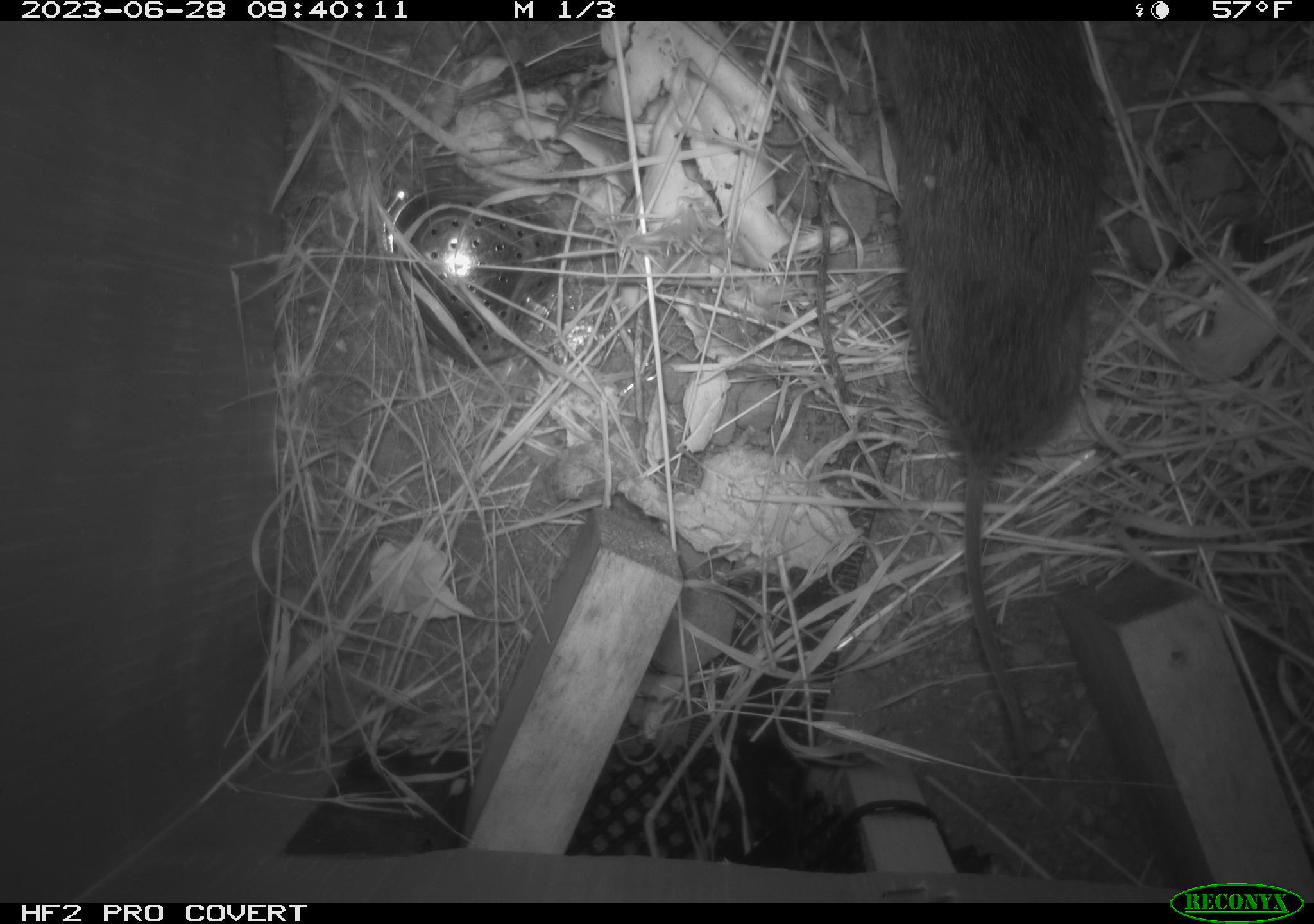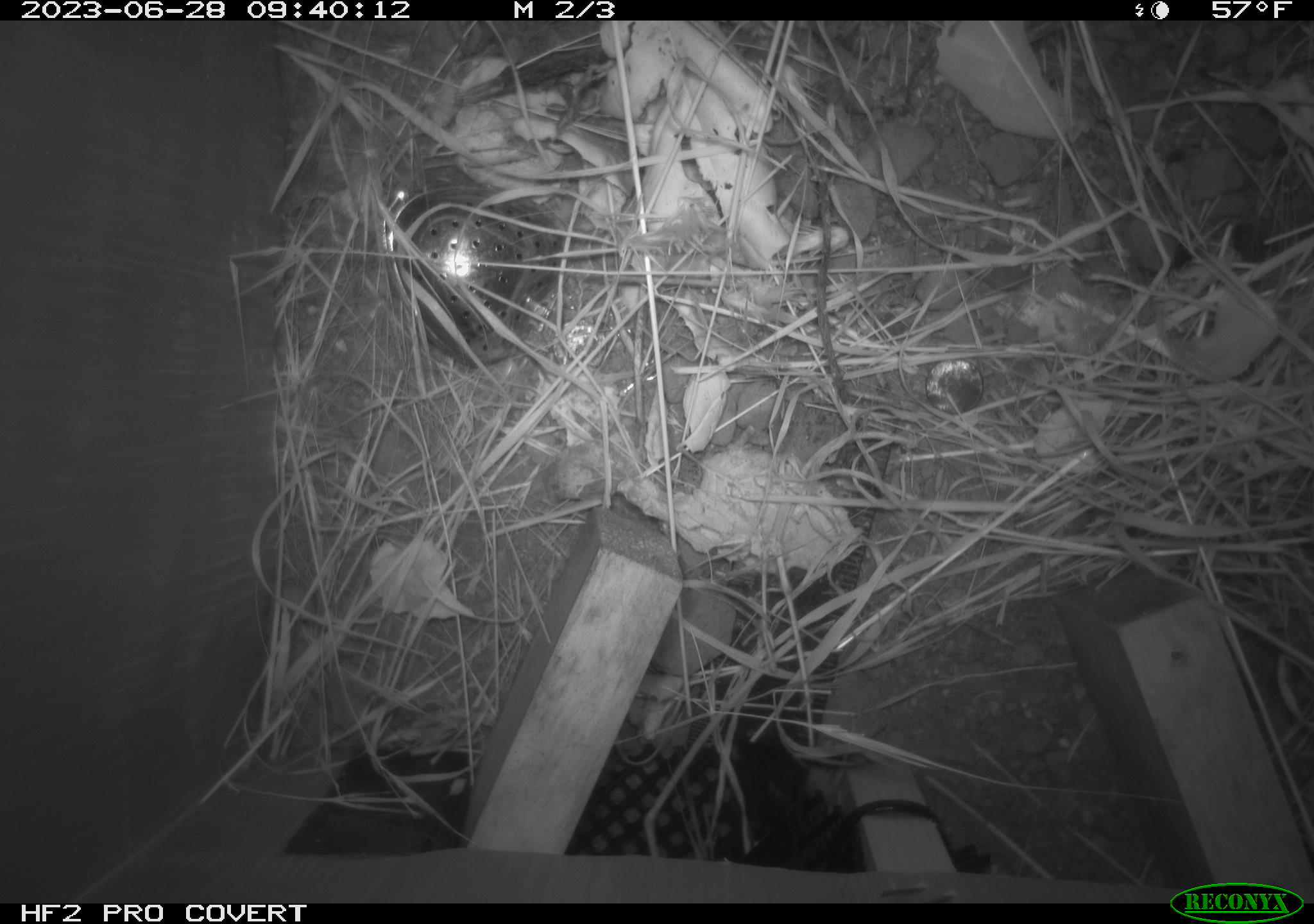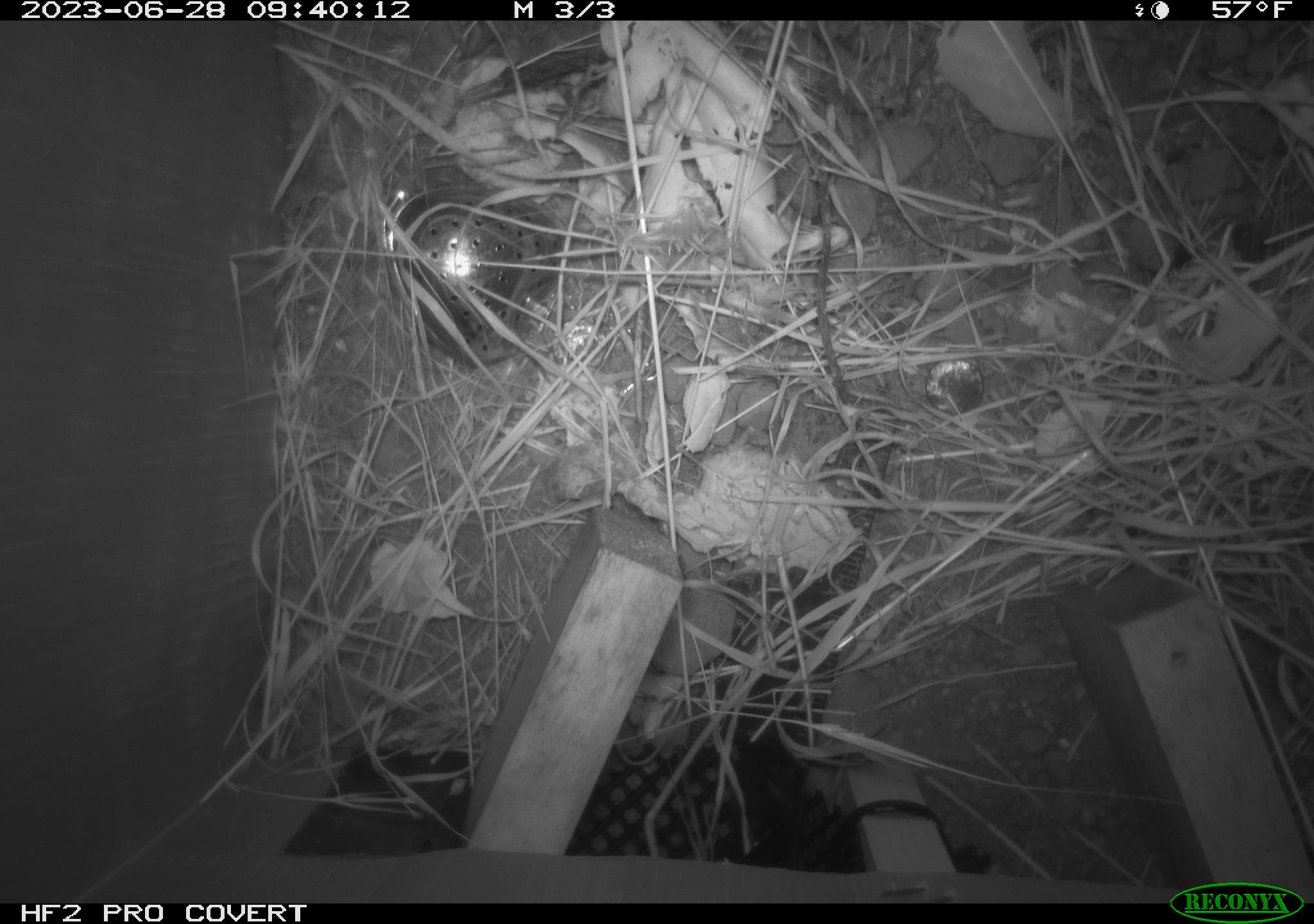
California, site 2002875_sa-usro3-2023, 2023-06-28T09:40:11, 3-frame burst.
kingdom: Animalia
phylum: Chordata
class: Mammalia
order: Rodentia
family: Cricetidae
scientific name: Arvicolinae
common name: voles, lemmings, and muskrats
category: arvicolinae subfamily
Arvicolinae subfamily (voles, lemmings, and muskrats) (Arvicolinae).